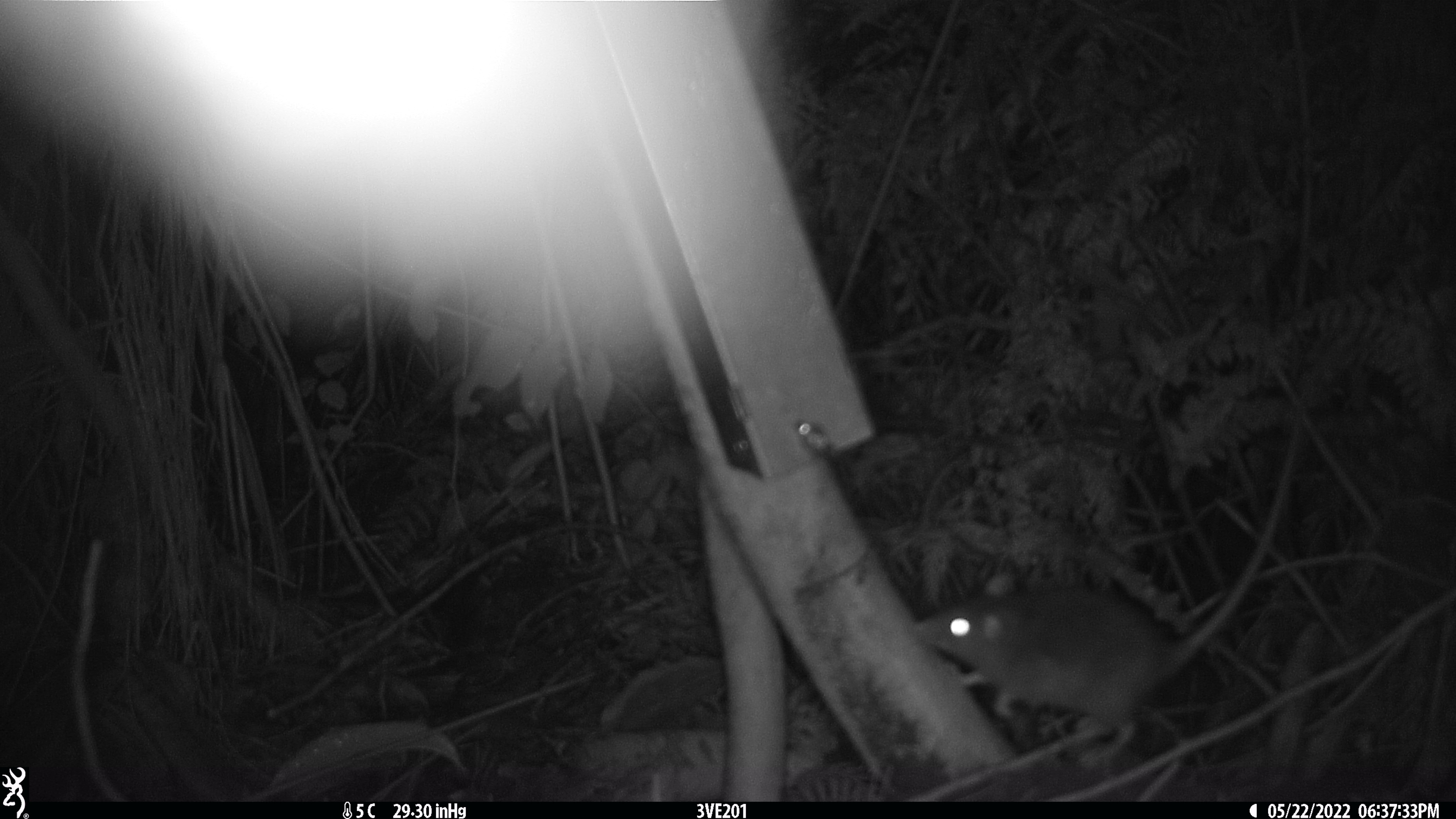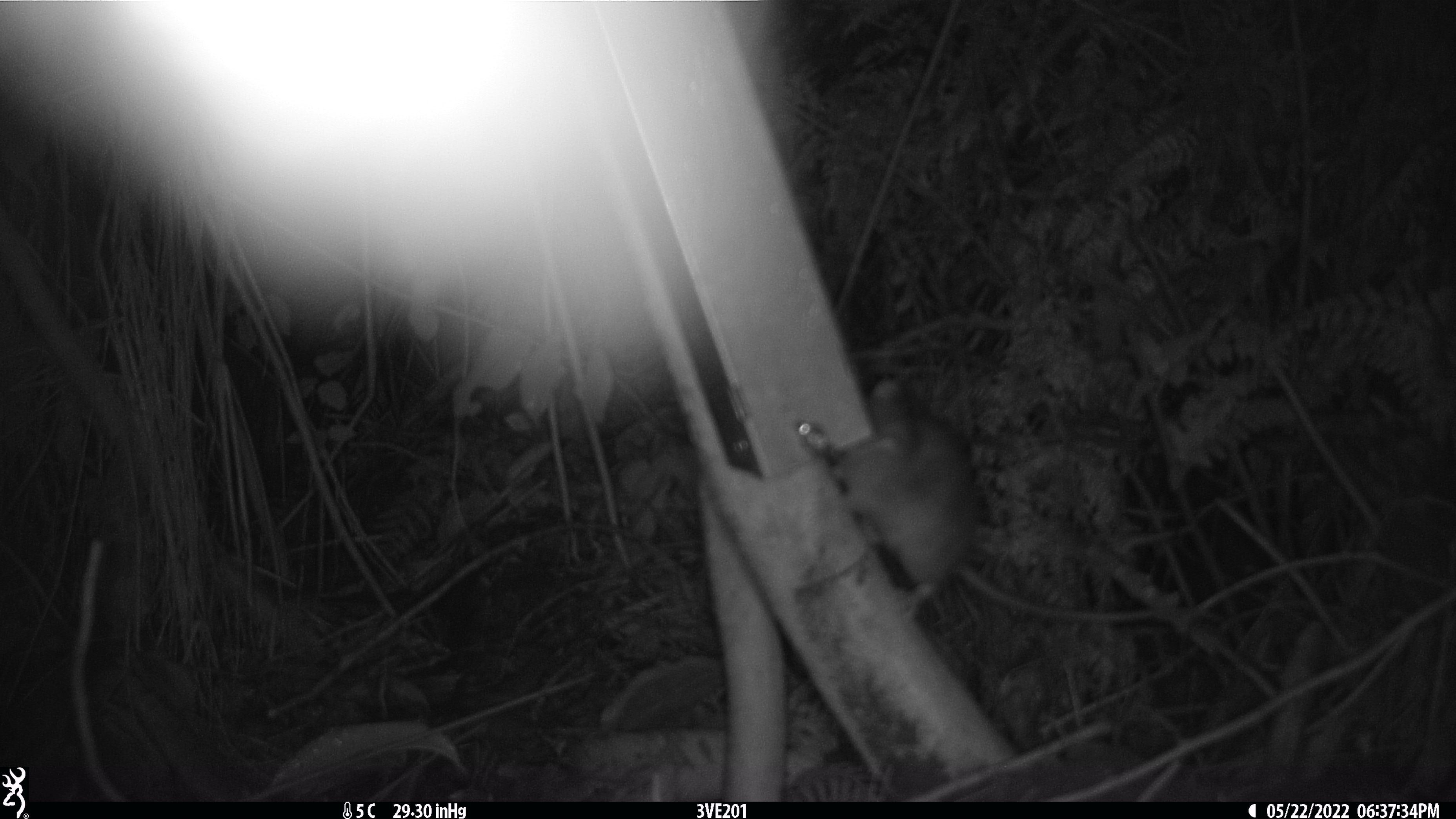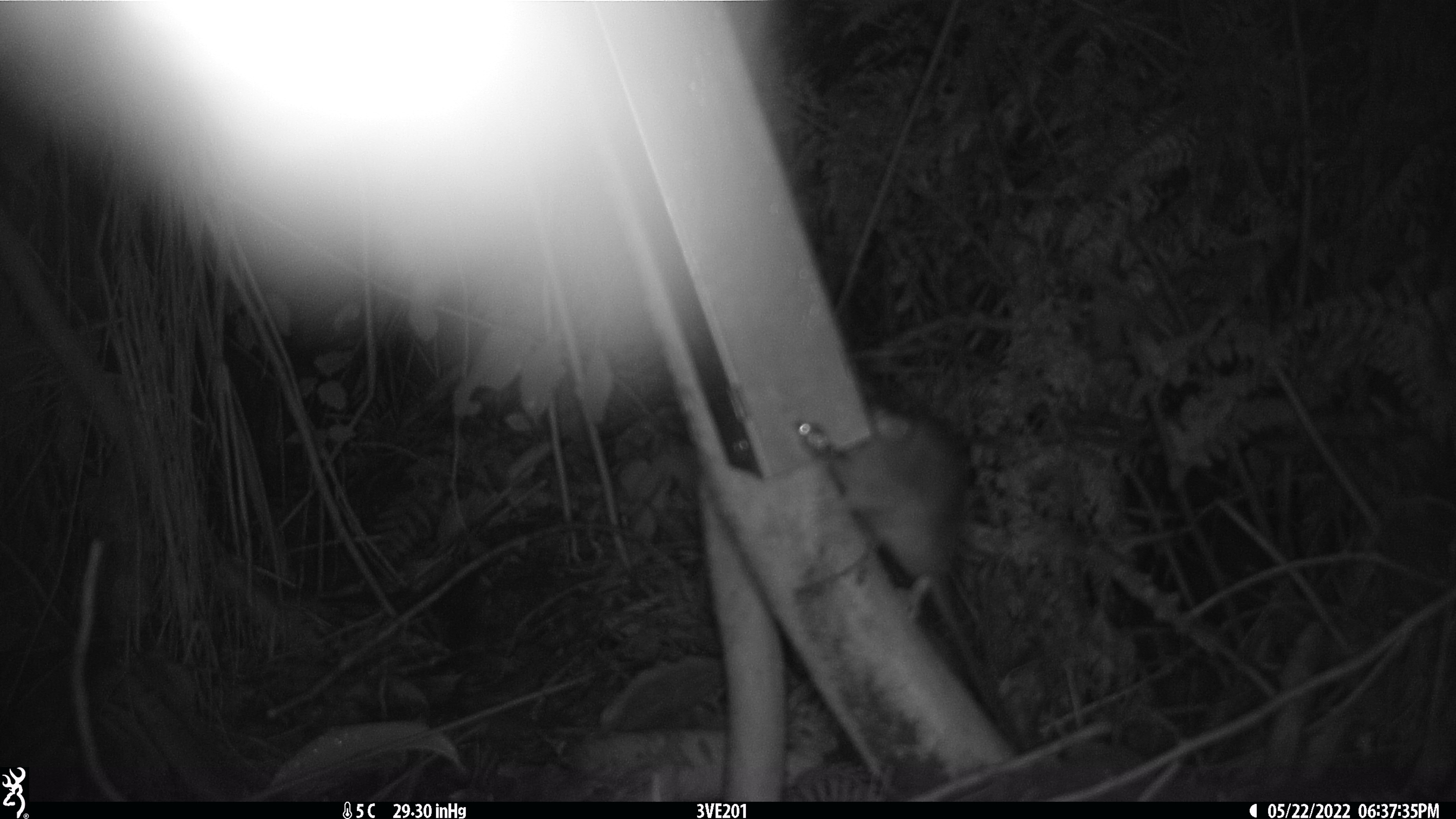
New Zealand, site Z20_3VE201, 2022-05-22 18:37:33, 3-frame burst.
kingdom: Animalia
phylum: Chordata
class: Mammalia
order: Rodentia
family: Muridae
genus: Rattus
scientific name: Rattus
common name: rat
Rat (Rattus).